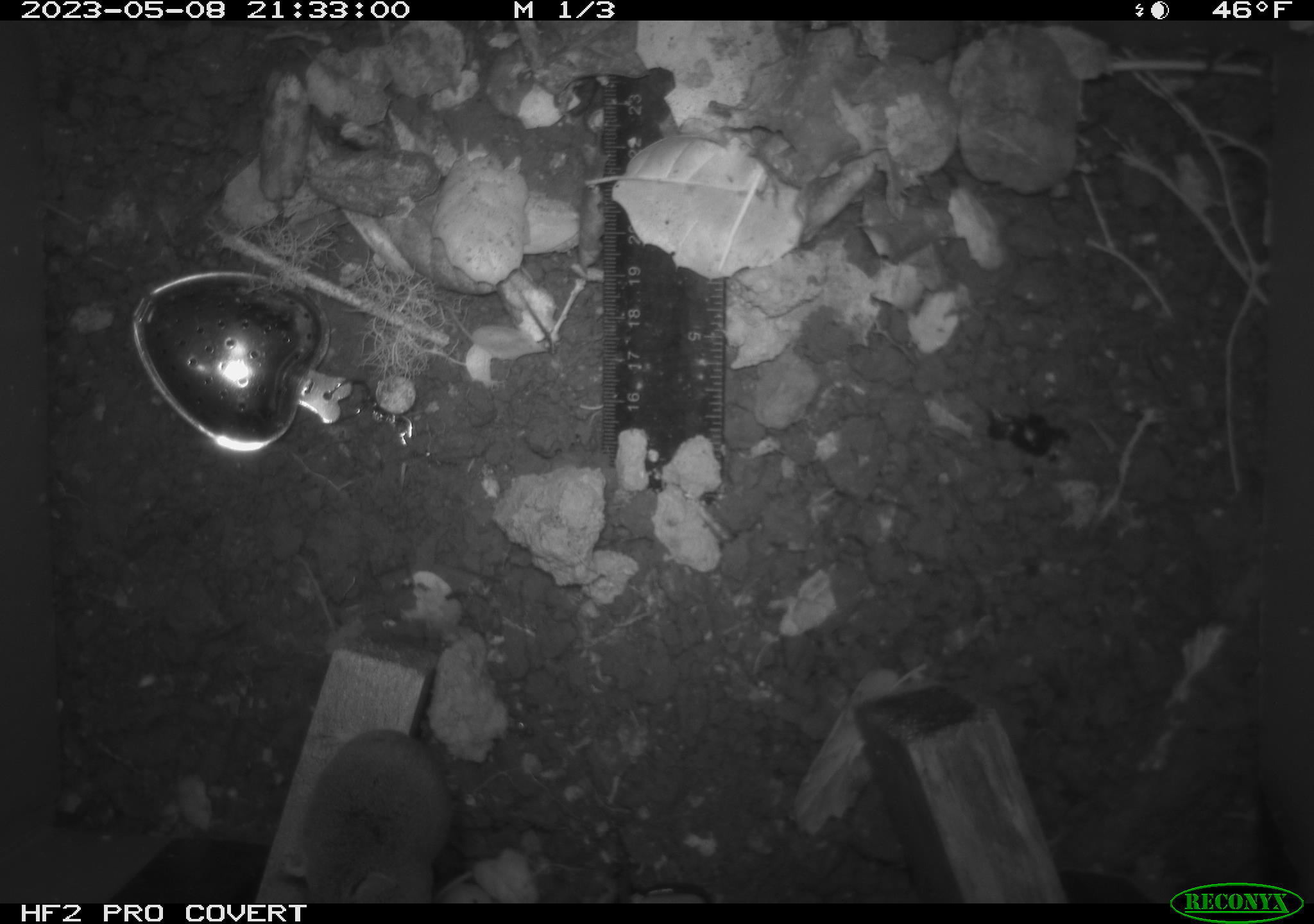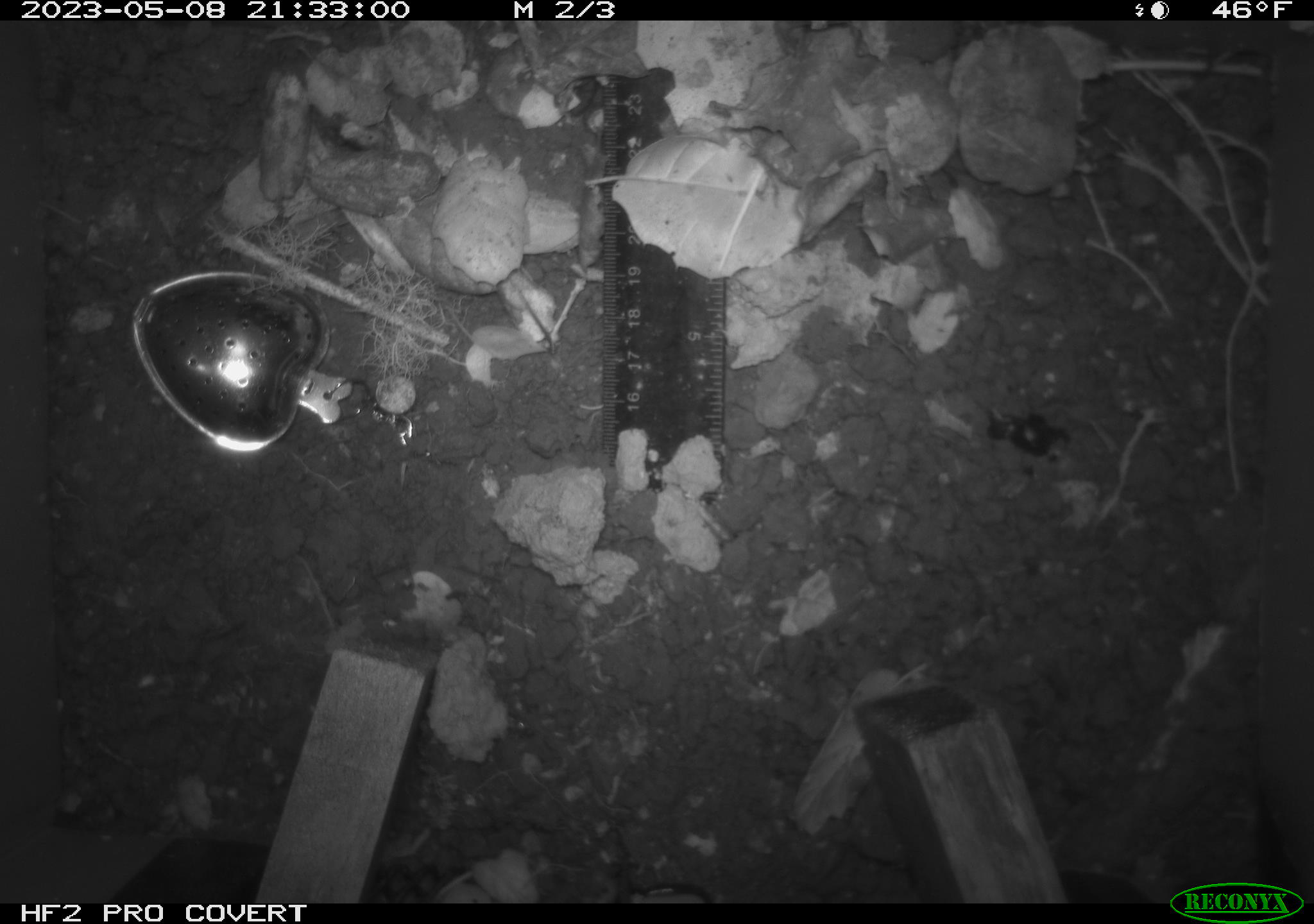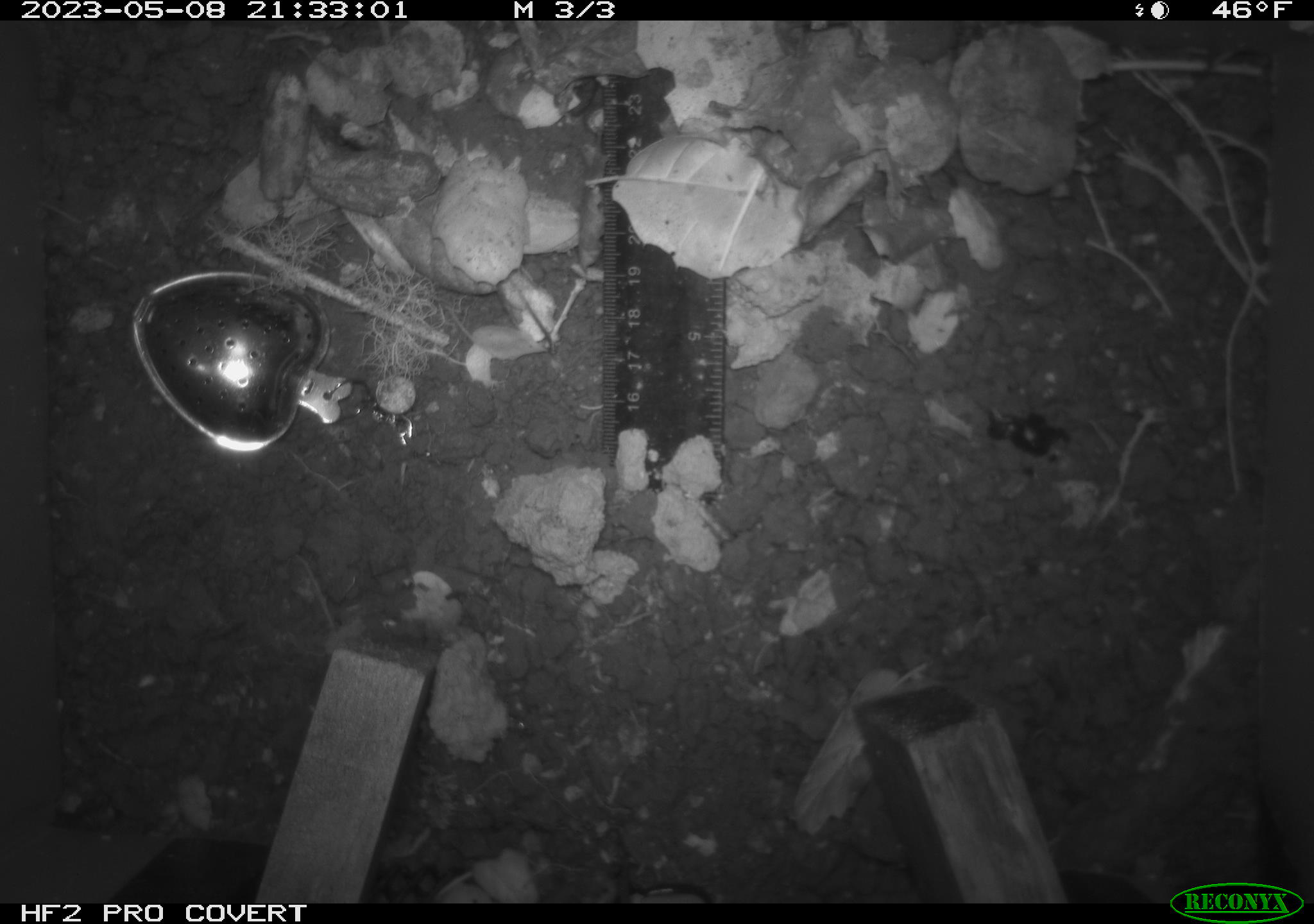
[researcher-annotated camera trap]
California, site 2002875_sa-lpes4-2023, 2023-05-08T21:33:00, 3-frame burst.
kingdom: Animalia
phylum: Chordata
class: Mammalia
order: Eulipotyphla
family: Soricidae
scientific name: Soricidae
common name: shrews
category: soricidae family